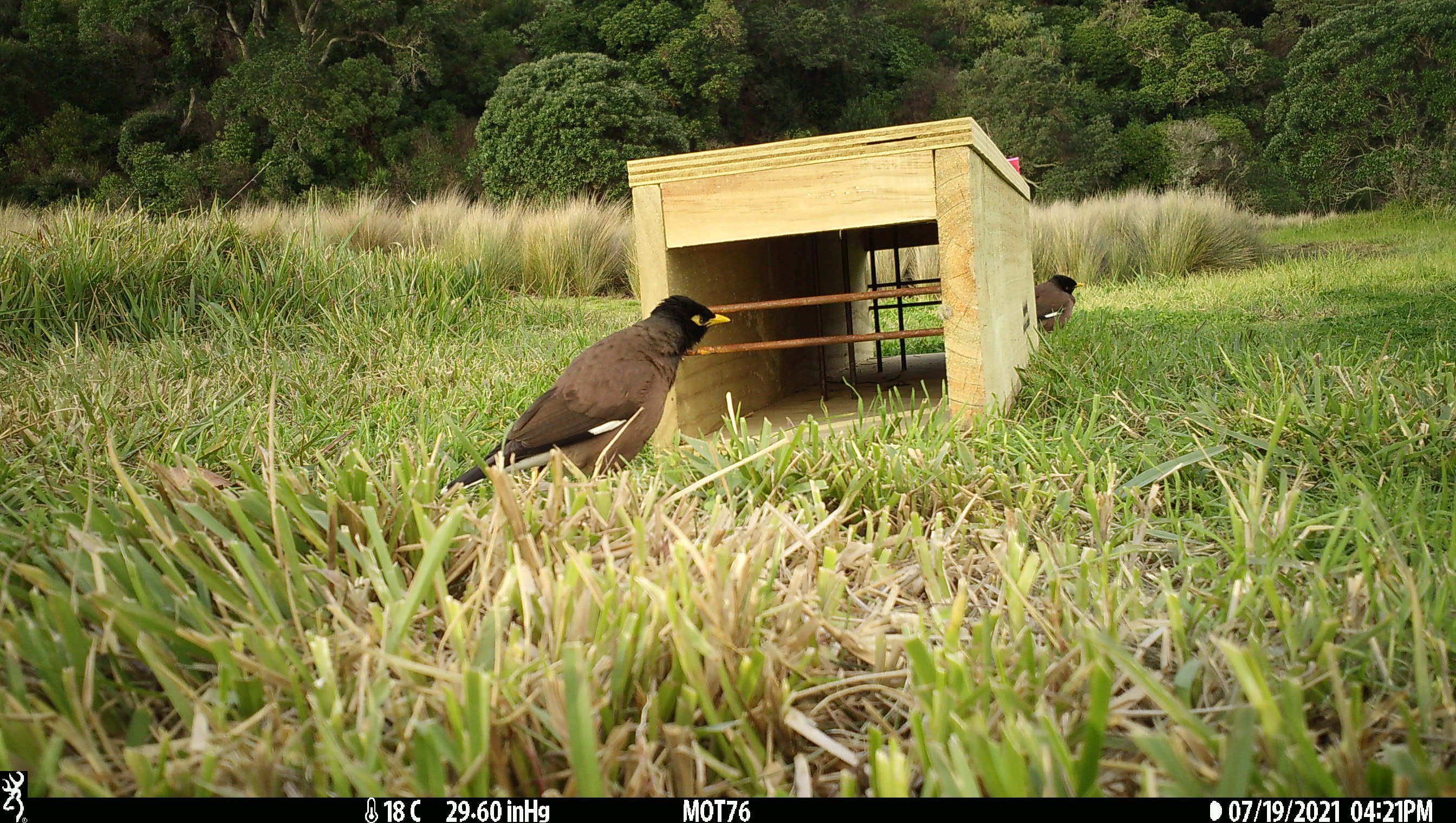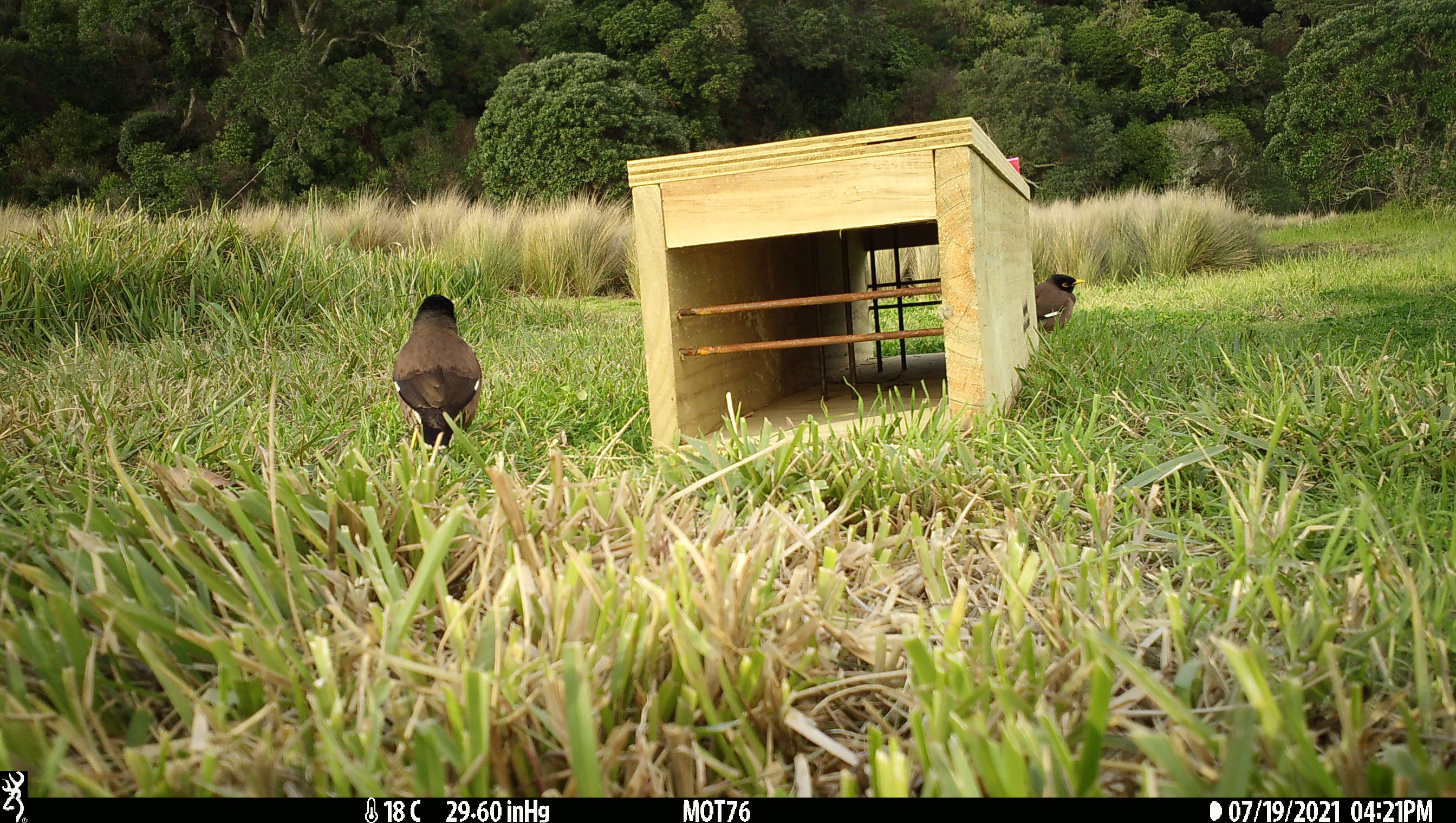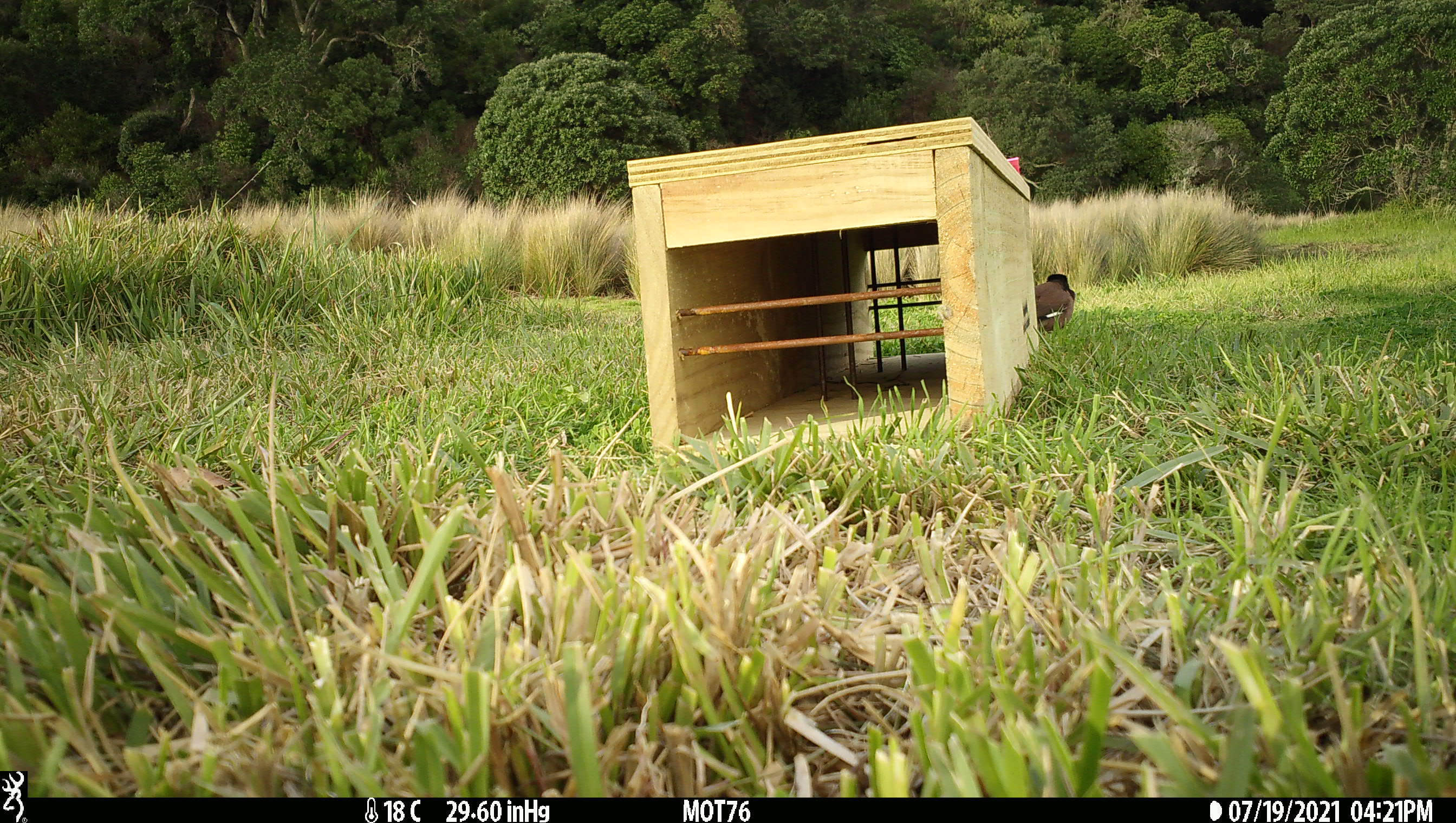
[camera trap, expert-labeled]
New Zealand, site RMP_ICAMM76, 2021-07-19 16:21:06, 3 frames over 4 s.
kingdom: Animalia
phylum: Chordata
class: Aves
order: Passeriformes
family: Sturnidae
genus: Acridotheres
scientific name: Acridotheres tristis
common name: common myna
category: myna